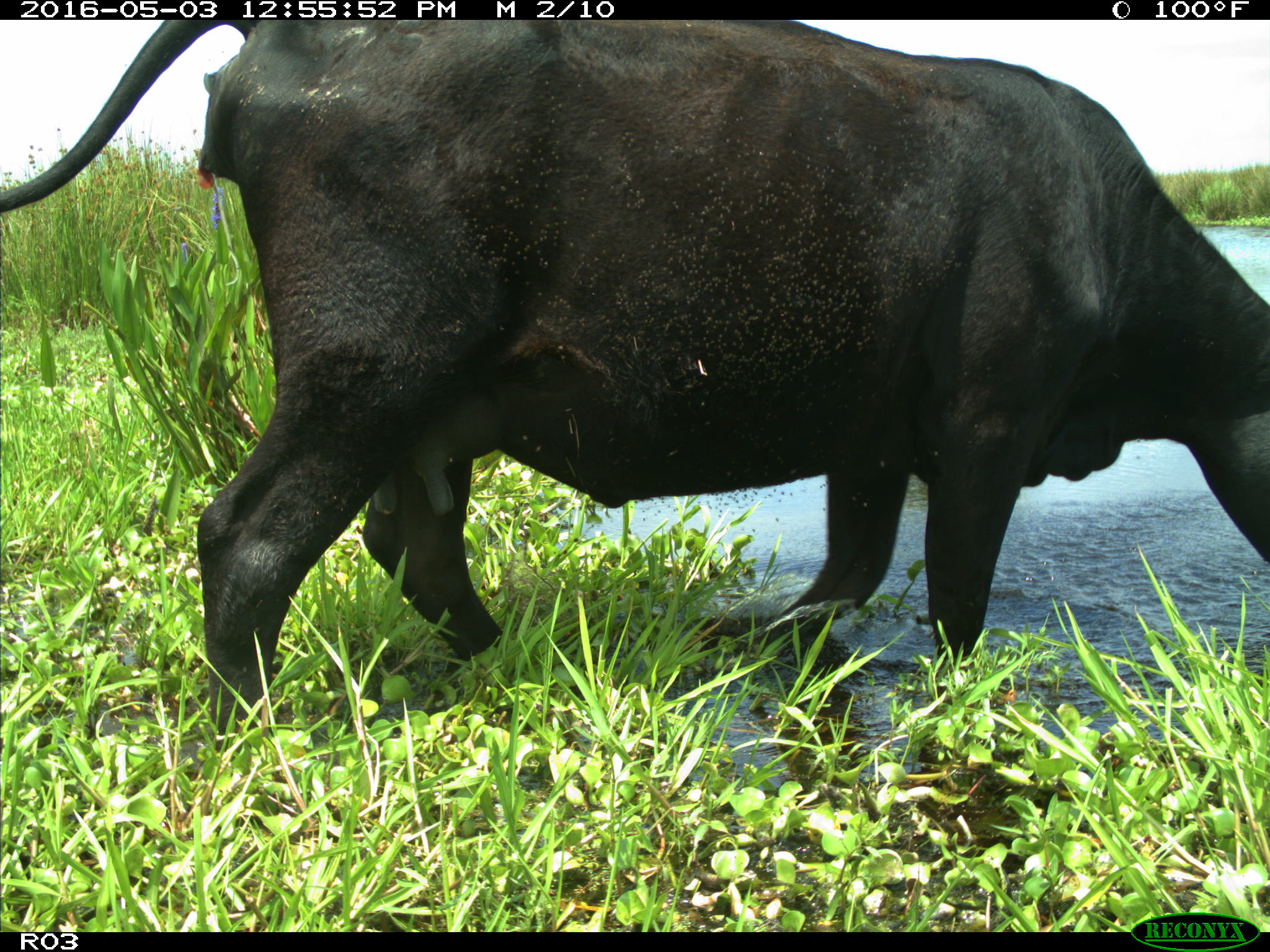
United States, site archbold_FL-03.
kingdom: Animalia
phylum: Chordata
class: Mammalia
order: Artiodactyla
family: Bovidae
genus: Bos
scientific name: Bos taurus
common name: domestic cow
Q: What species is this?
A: Bos taurus (domestic cow).